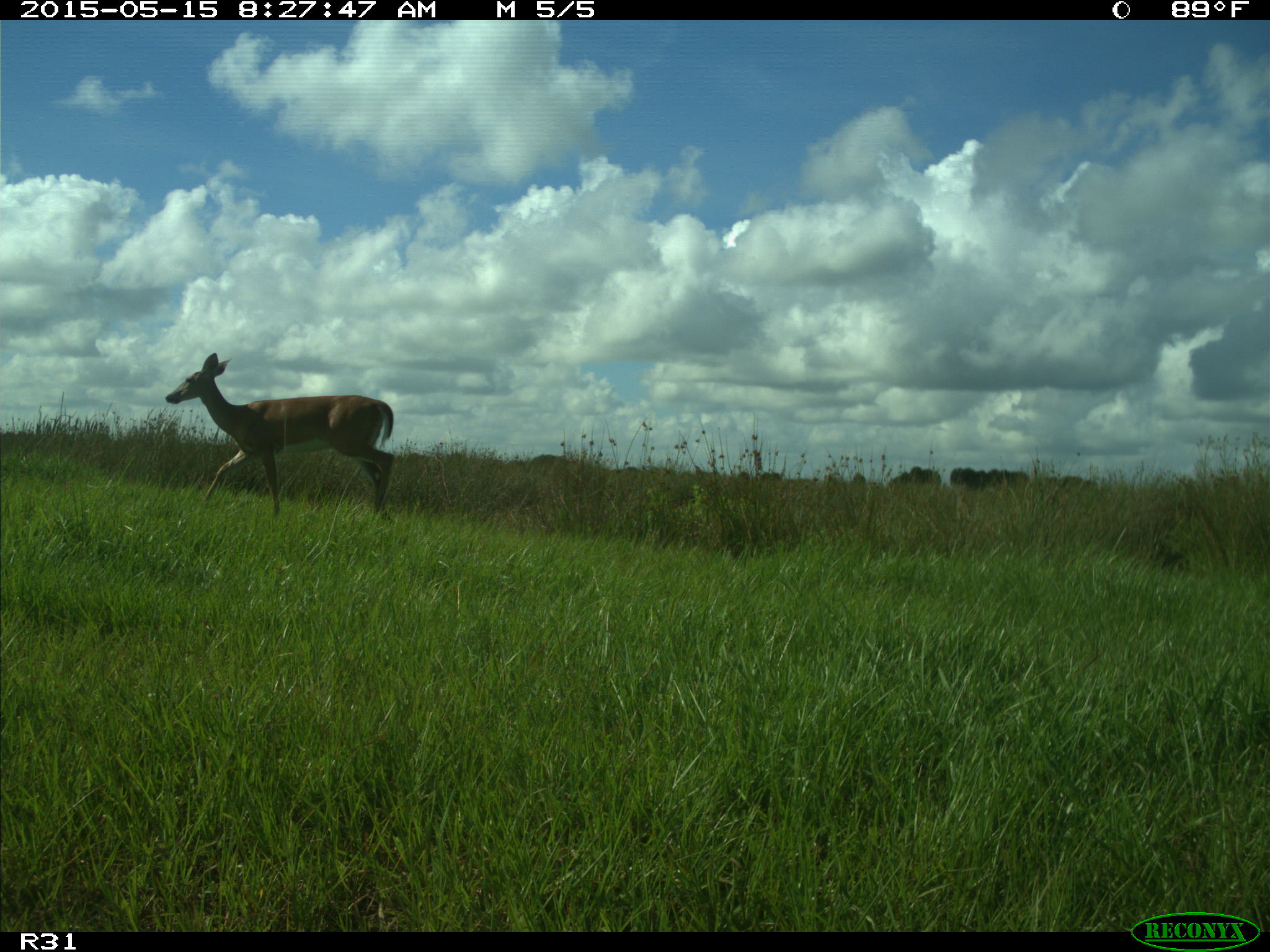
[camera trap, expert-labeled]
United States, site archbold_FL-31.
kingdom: Animalia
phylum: Chordata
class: Mammalia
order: Artiodactyla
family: Cervidae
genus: Odocoileus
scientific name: Odocoileus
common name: deer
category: unidentified deer